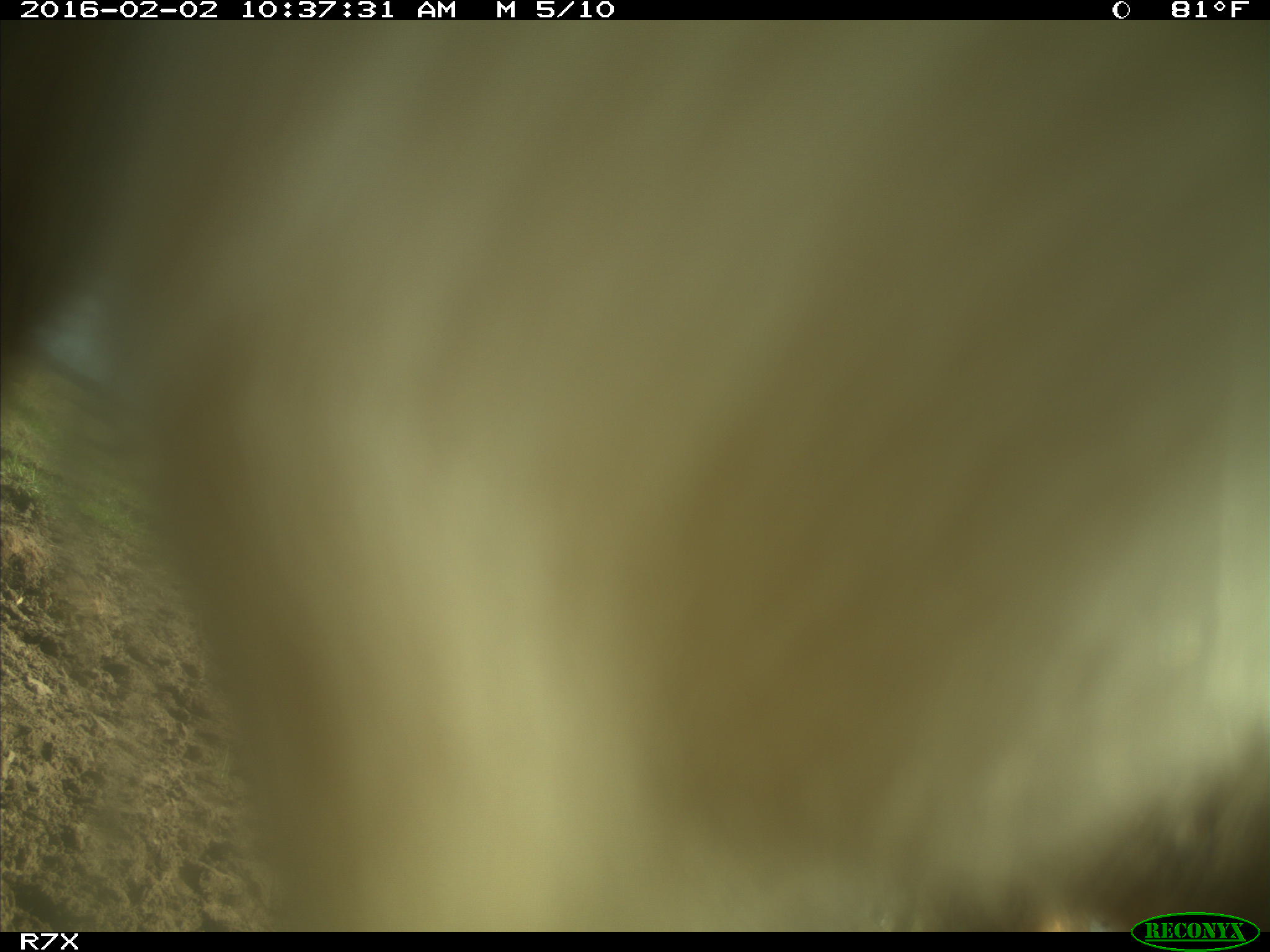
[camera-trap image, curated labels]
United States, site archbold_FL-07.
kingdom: Animalia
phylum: Chordata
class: Mammalia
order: Artiodactyla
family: Bovidae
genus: Bos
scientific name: Bos taurus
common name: domestic cow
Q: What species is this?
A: Bos taurus (domestic cow).